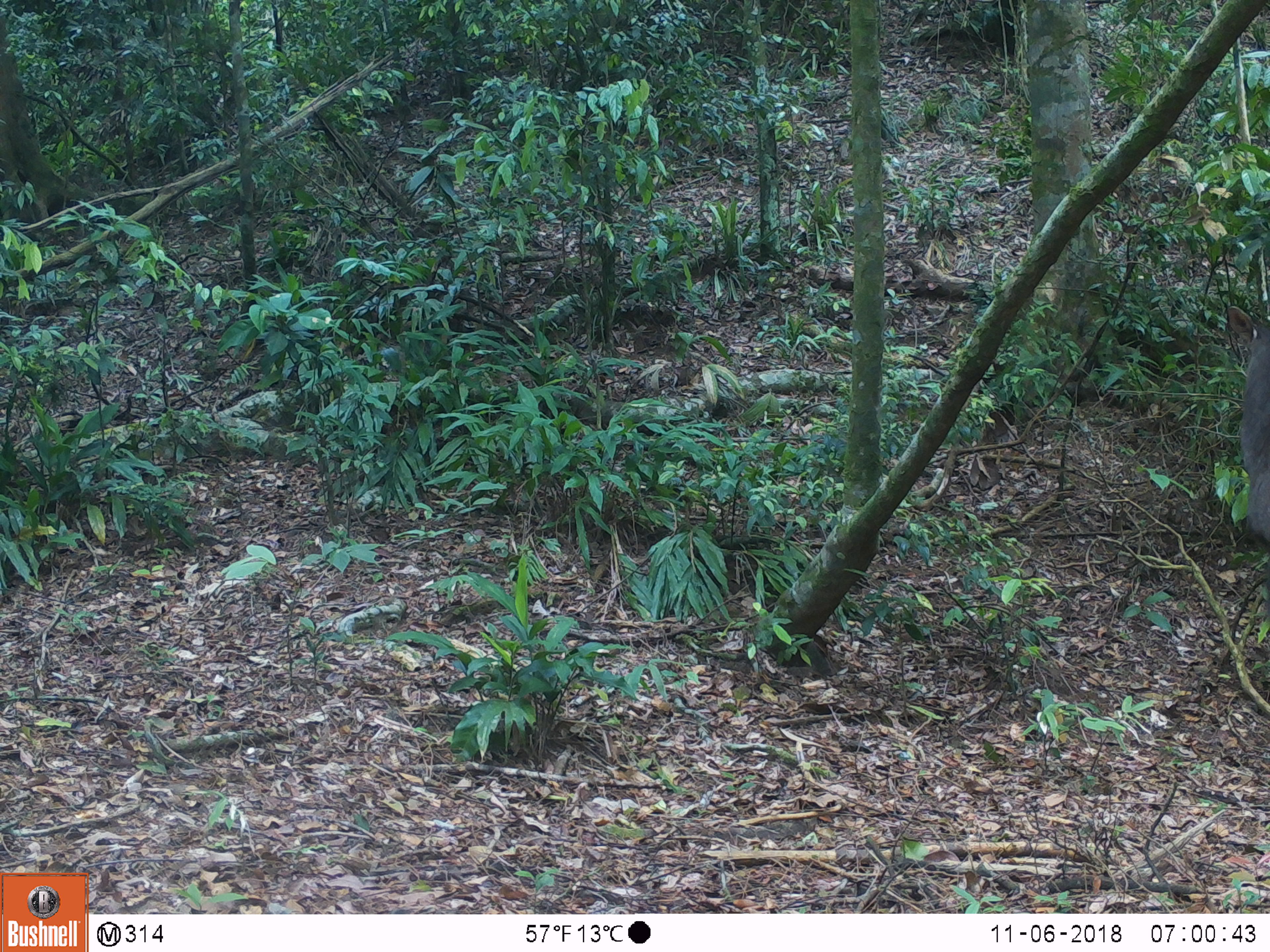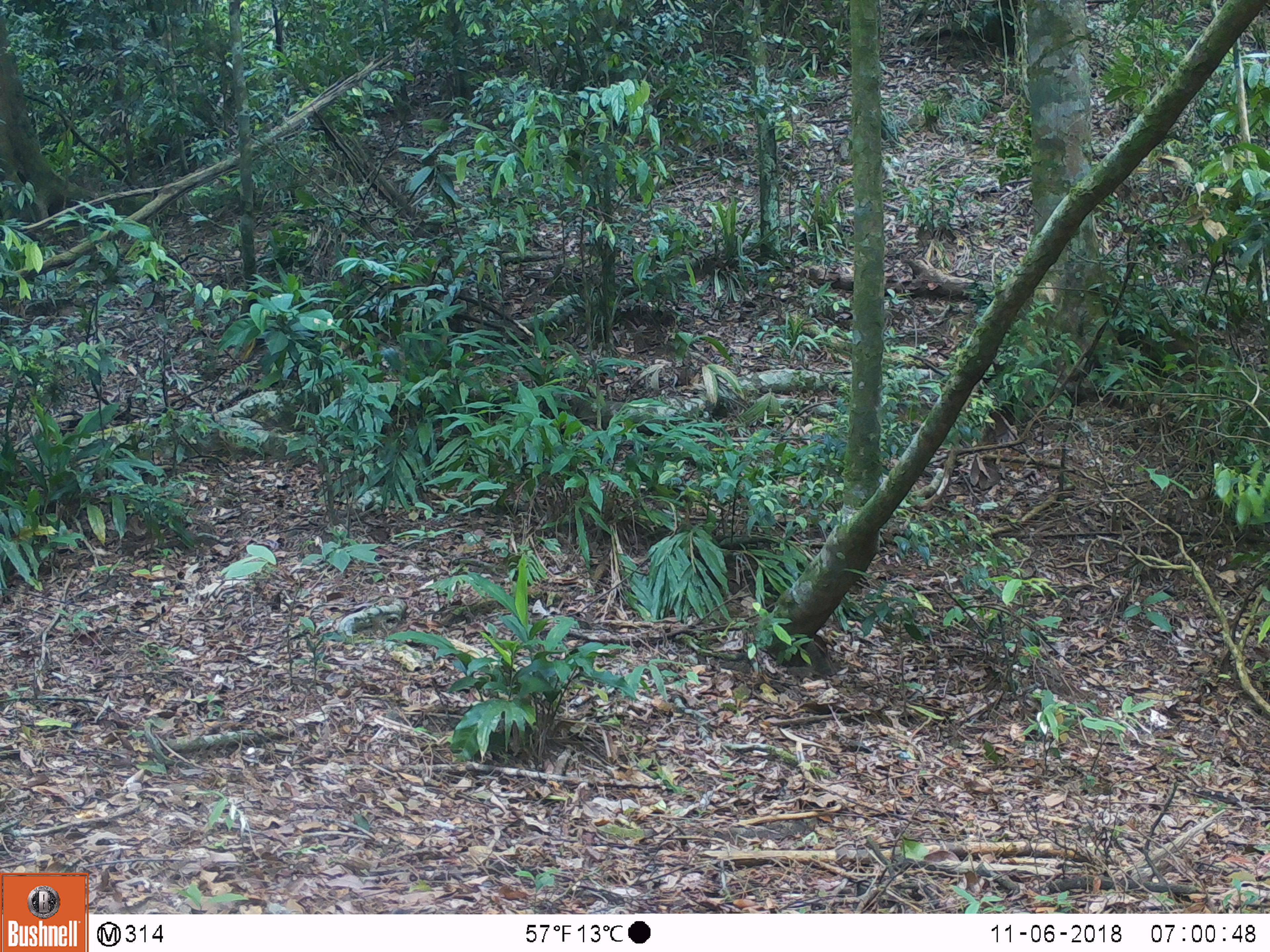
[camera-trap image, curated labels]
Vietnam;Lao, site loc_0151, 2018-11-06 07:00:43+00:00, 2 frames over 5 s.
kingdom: Animalia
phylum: Chordata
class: Mammalia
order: Artiodactyla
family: Cervidae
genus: Rusa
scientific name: Rusa unicolor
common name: sambar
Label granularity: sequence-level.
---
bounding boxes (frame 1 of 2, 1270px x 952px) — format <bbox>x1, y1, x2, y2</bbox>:
sambar: <bbox>1222, 305, 1269, 542</bbox>